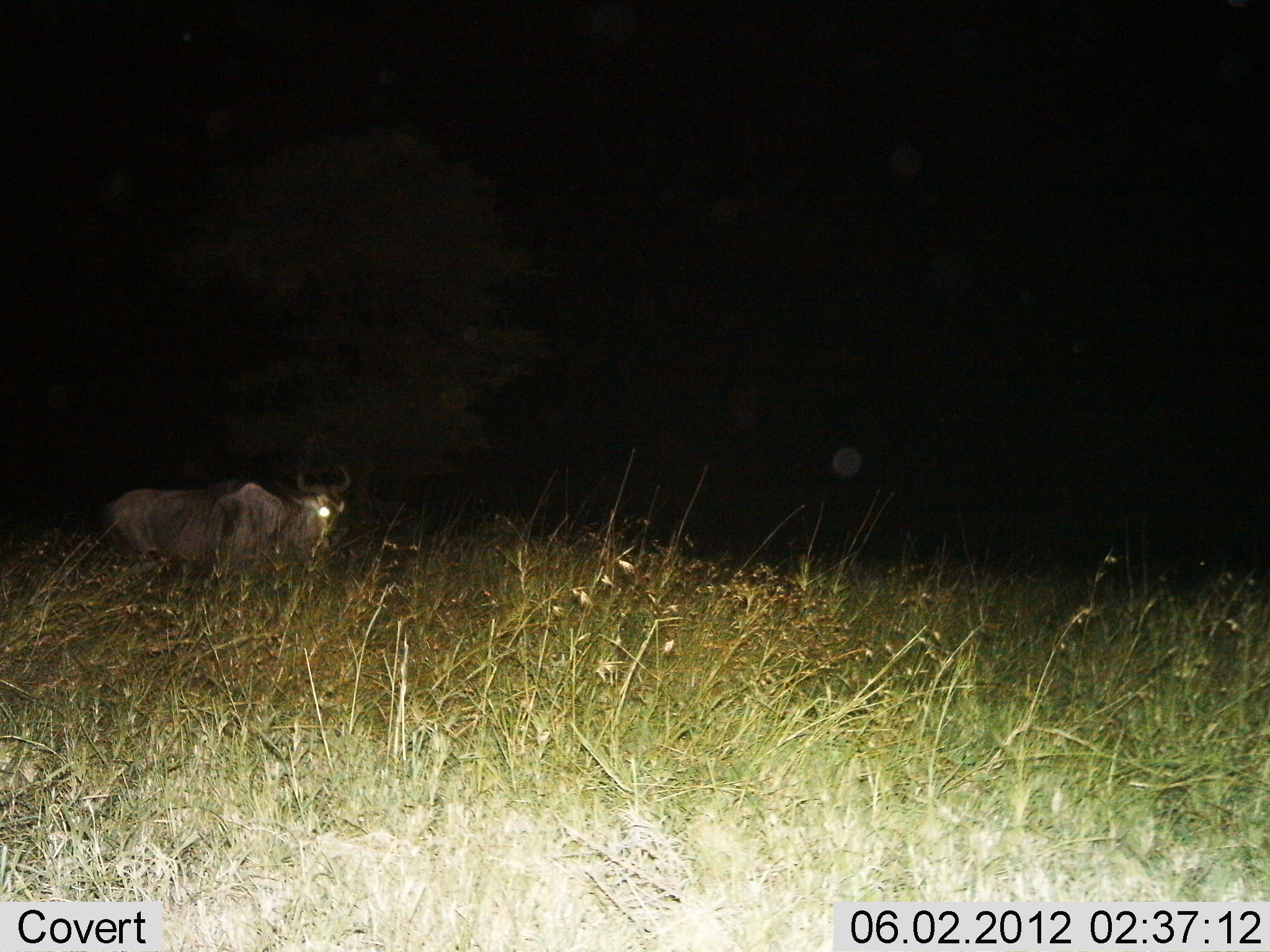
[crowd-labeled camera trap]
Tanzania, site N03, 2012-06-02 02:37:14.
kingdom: Animalia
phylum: Chordata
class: Mammalia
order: Artiodactyla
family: Bovidae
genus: Connochaetes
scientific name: Connochaetes taurinus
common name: blue wildebeest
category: wildebeest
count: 1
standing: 70%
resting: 0%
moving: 40%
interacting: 0%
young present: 0%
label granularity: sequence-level